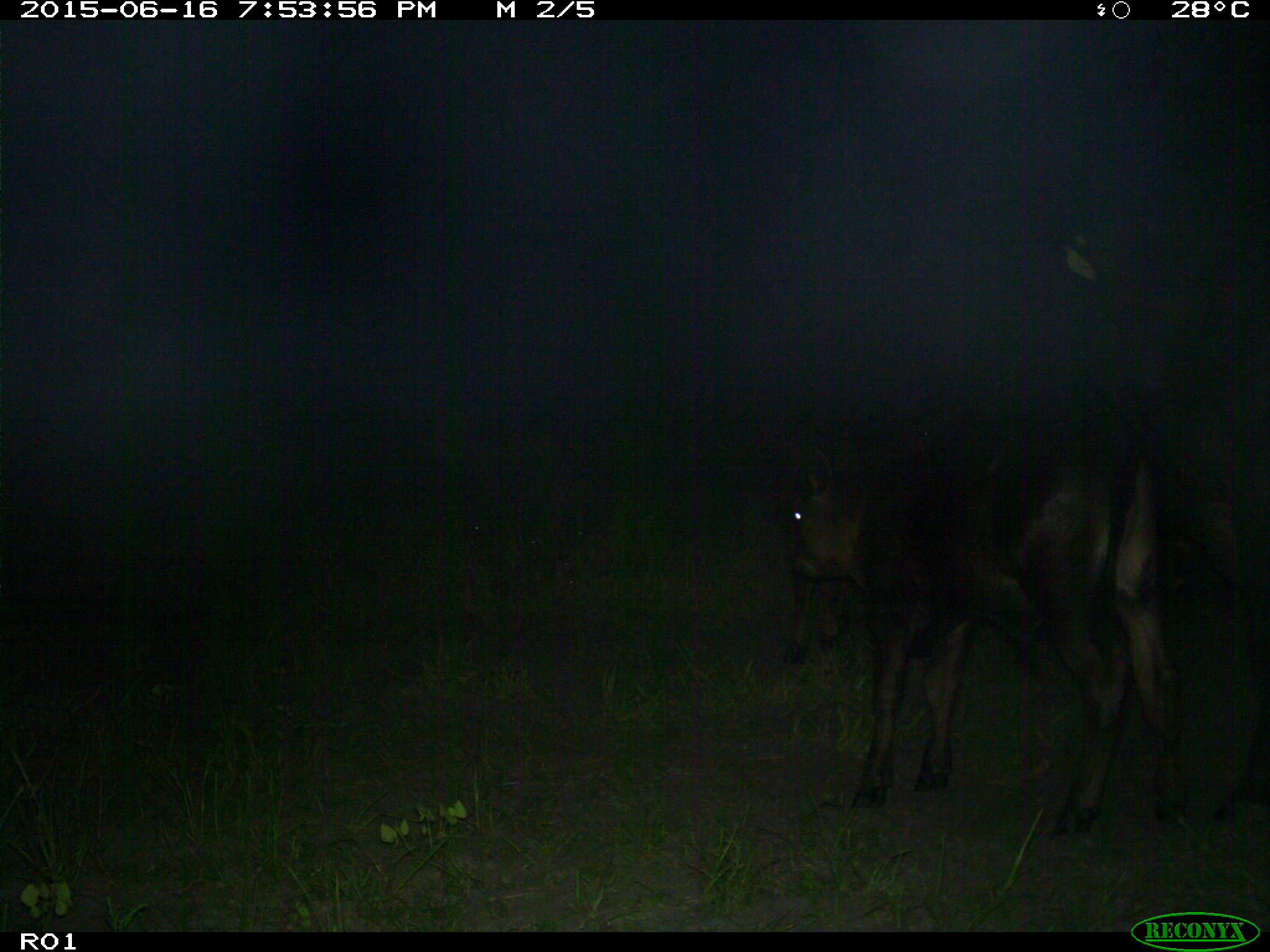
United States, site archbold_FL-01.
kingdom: Animalia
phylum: Chordata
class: Mammalia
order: Artiodactyla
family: Bovidae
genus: Bos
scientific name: Bos taurus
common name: domestic cow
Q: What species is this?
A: Bos taurus (domestic cow).